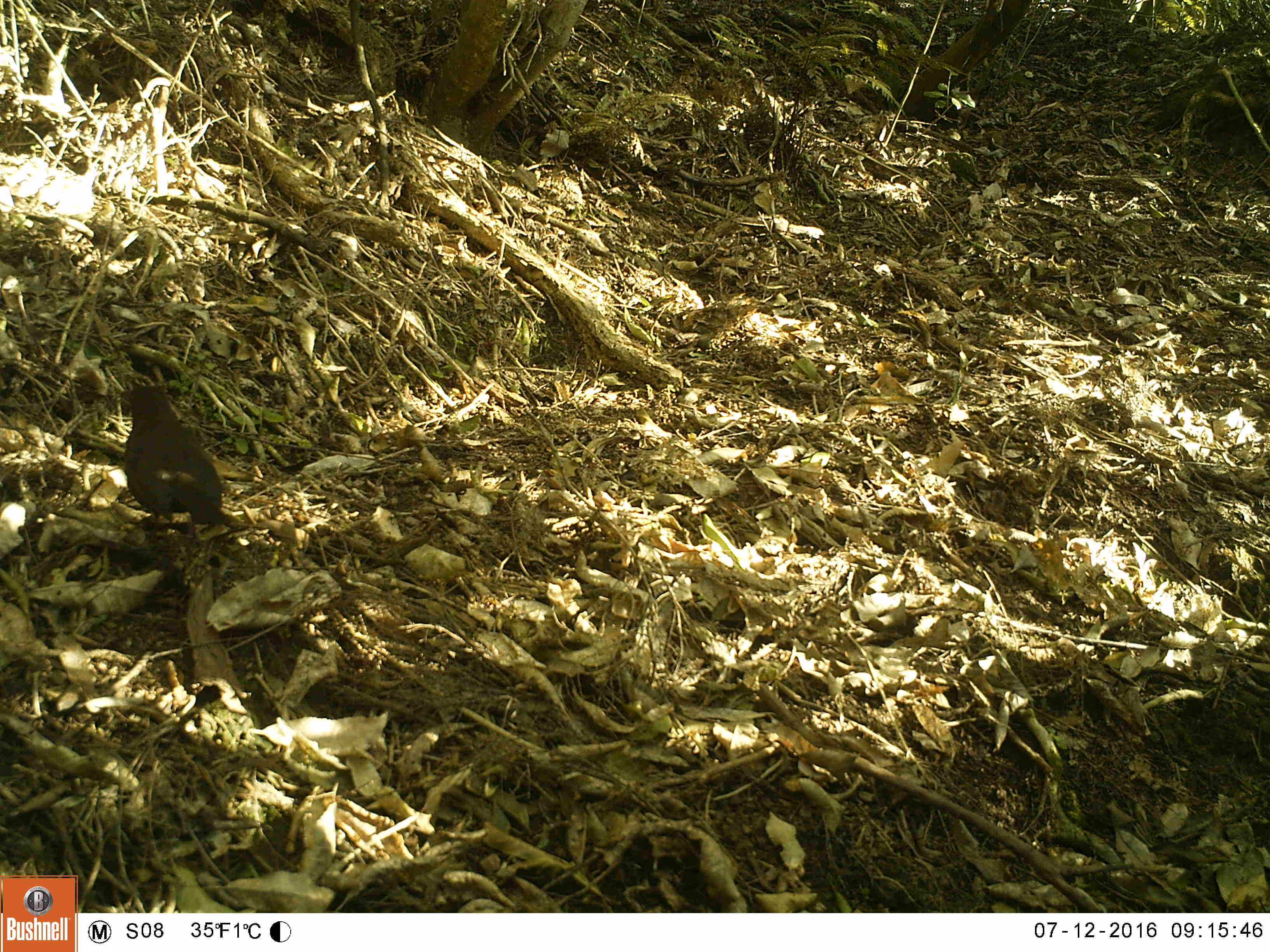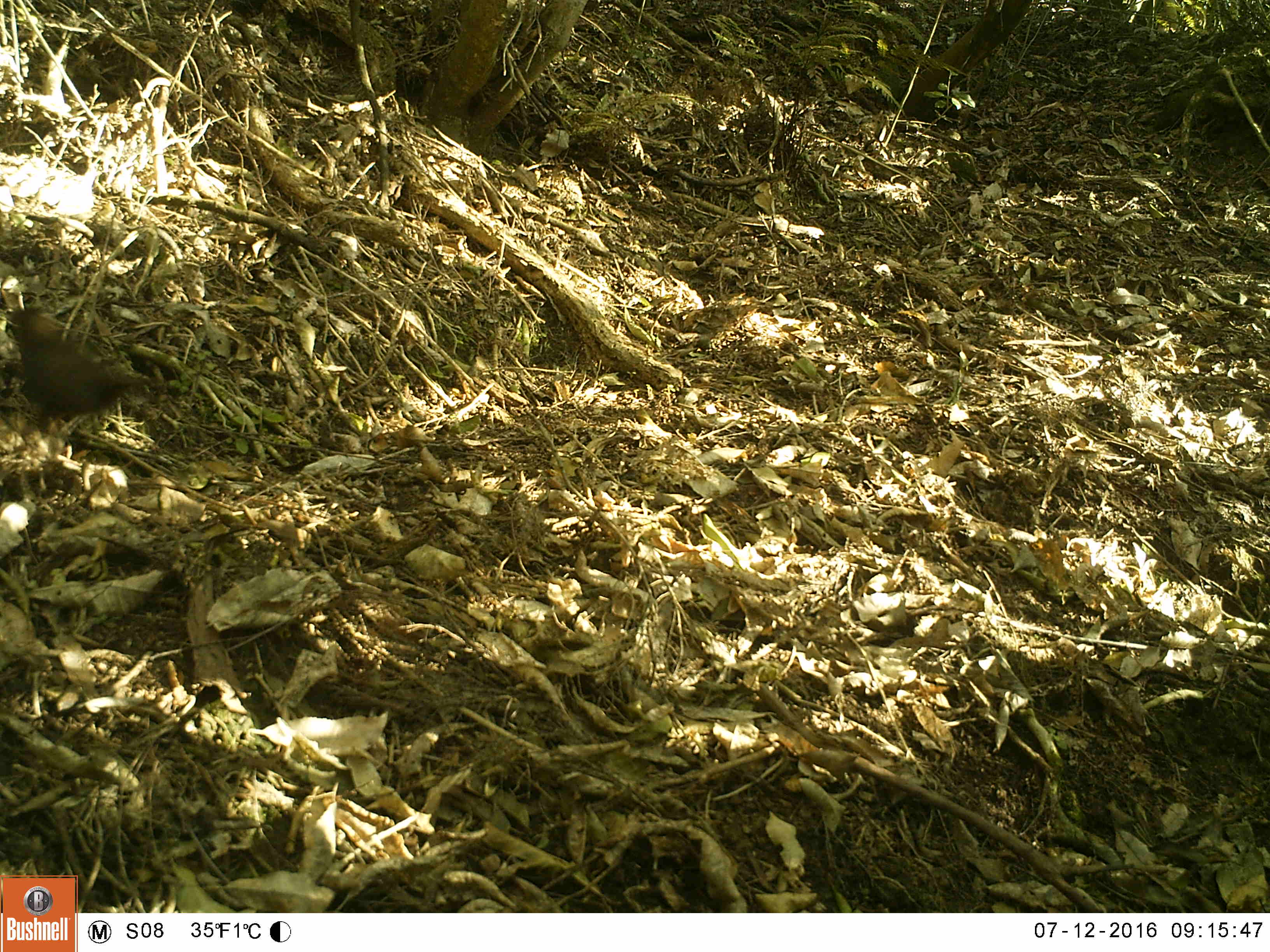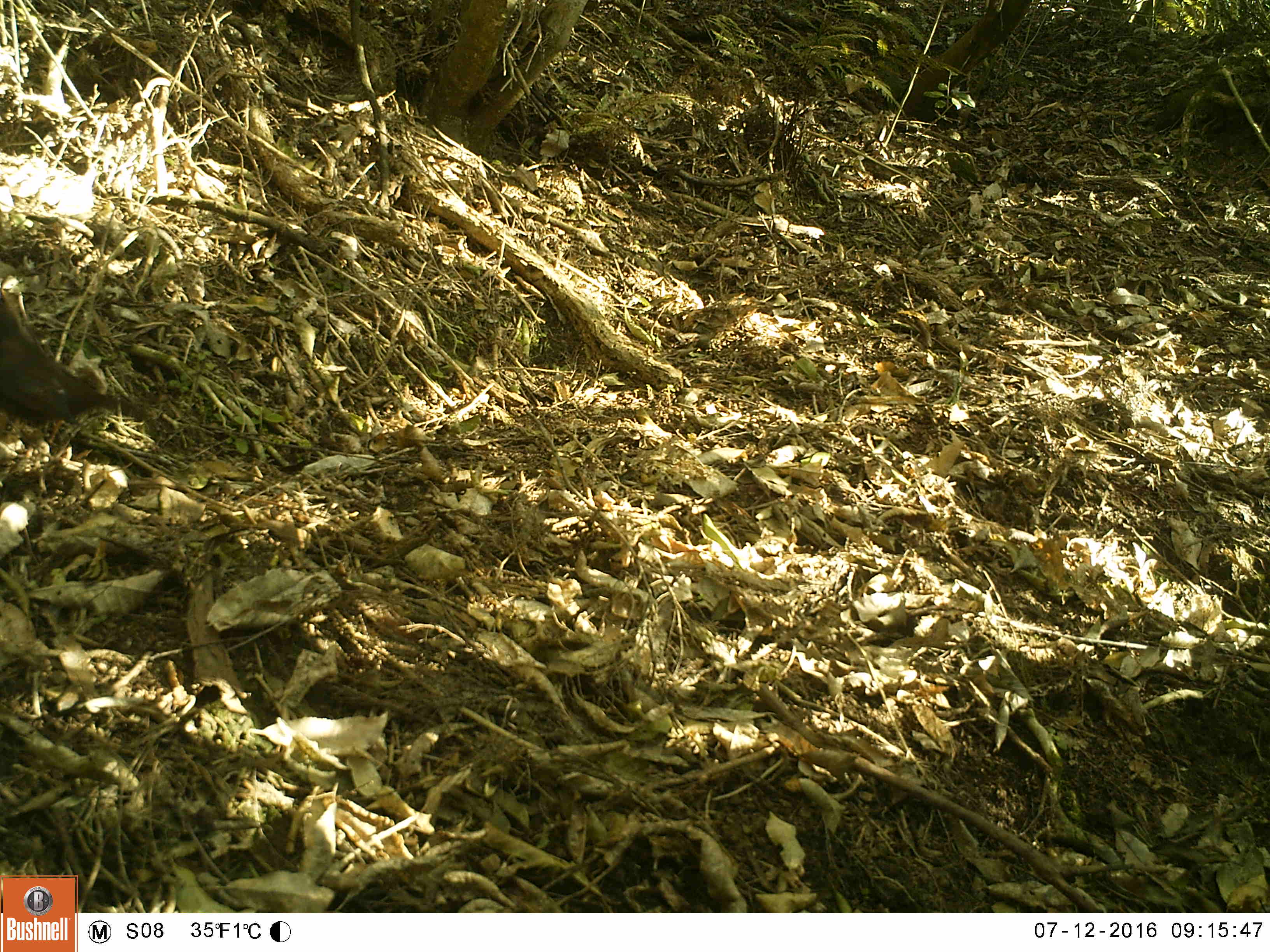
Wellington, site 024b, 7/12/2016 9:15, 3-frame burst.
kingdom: Animalia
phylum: Chordata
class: Aves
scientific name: Aves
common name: bird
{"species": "bird (Aves)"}